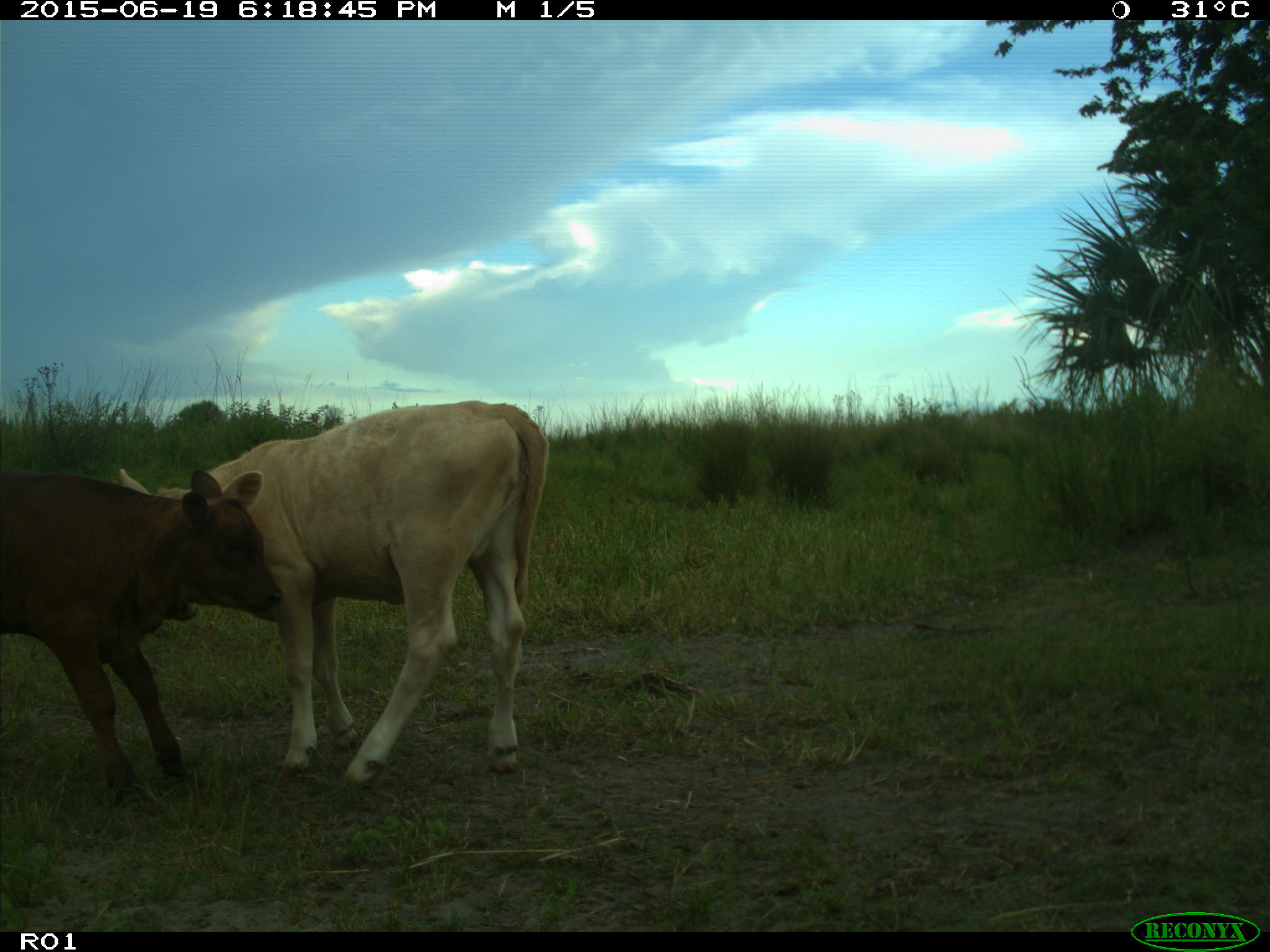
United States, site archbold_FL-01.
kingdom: Animalia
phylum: Chordata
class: Mammalia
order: Artiodactyla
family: Bovidae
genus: Bos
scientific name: Bos taurus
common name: domestic cow